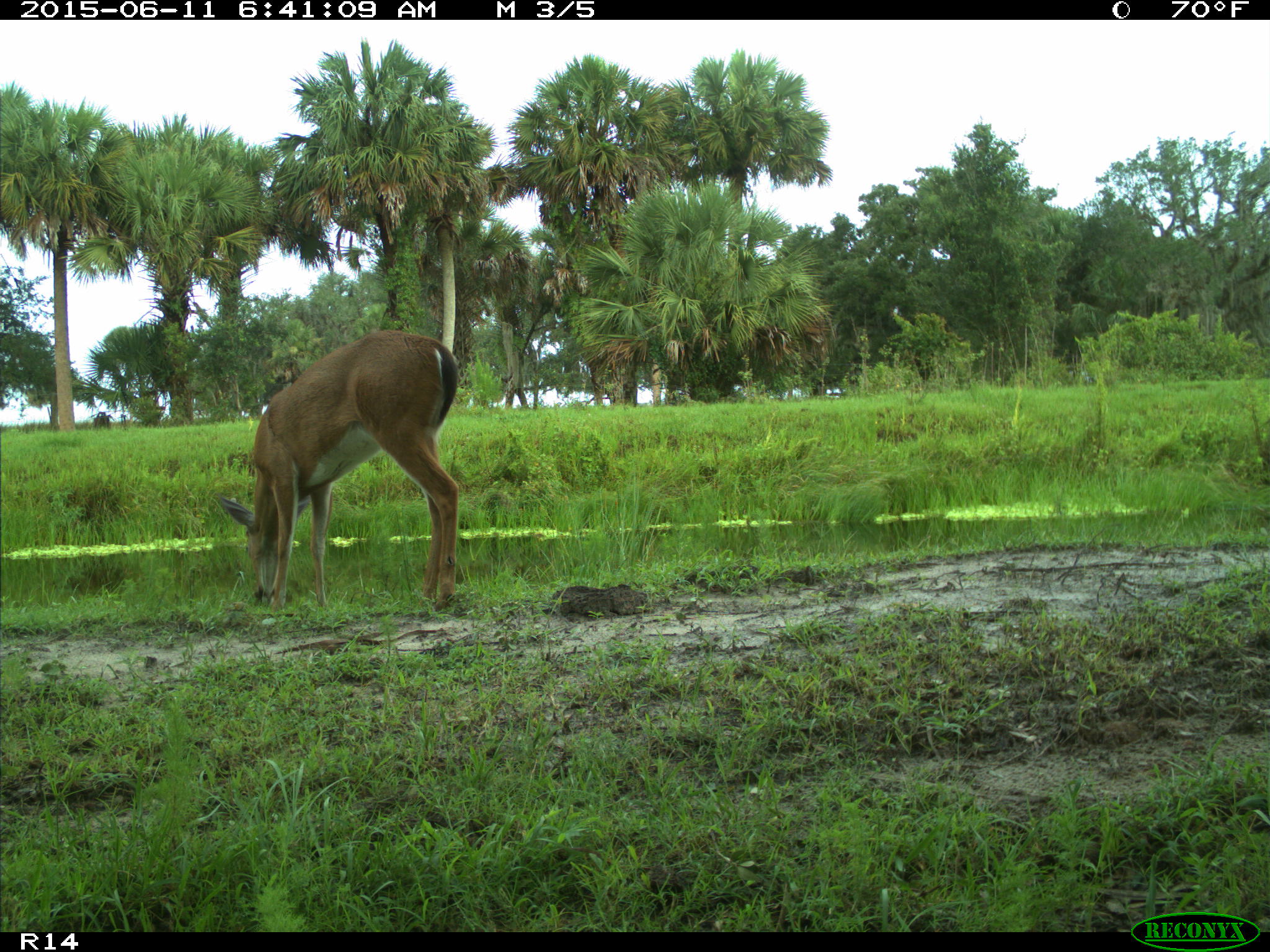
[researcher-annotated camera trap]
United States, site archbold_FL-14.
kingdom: Animalia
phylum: Chordata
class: Mammalia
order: Artiodactyla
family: Cervidae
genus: Odocoileus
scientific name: Odocoileus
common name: deer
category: unidentified deer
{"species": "unidentified deer (deer) (Odocoileus)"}